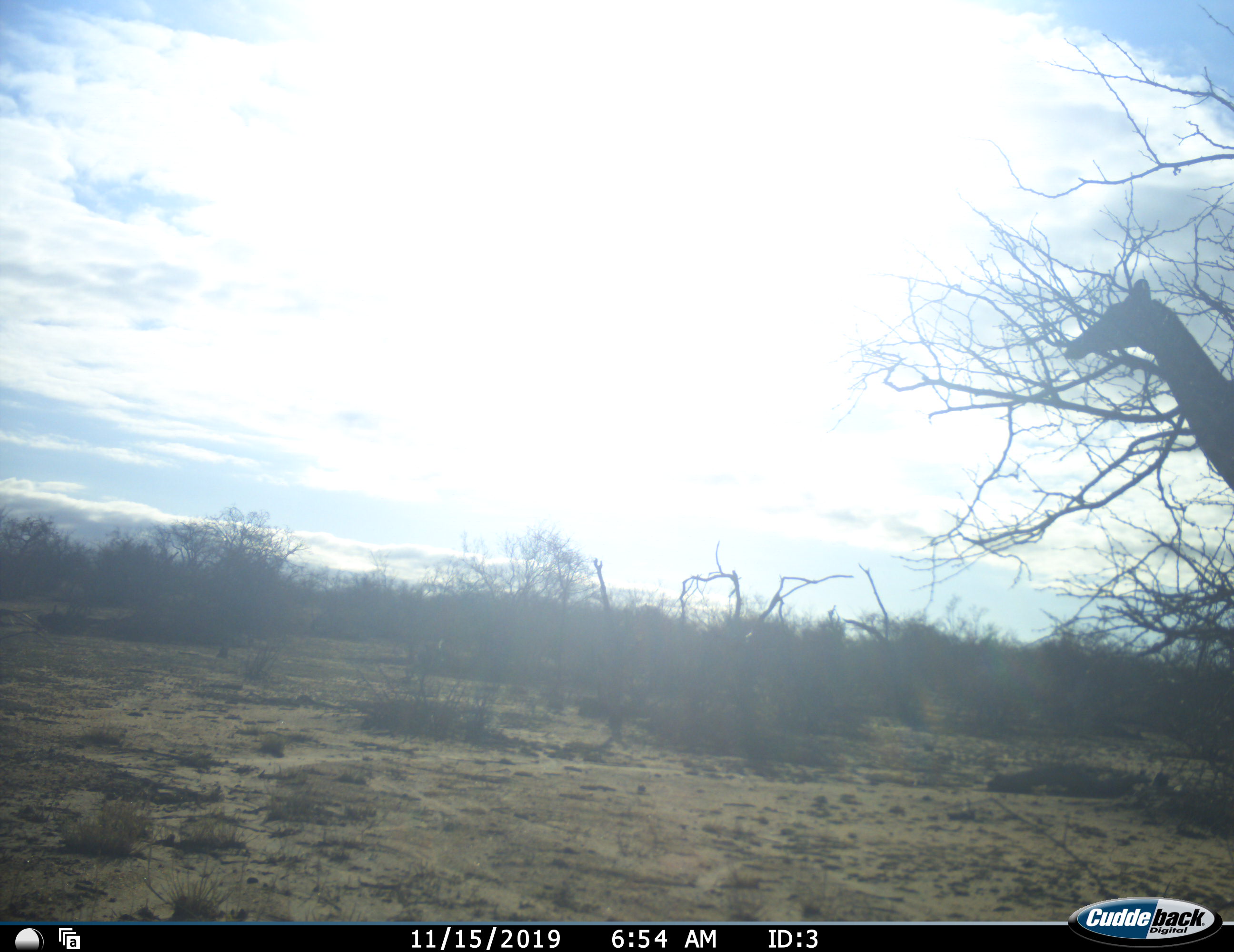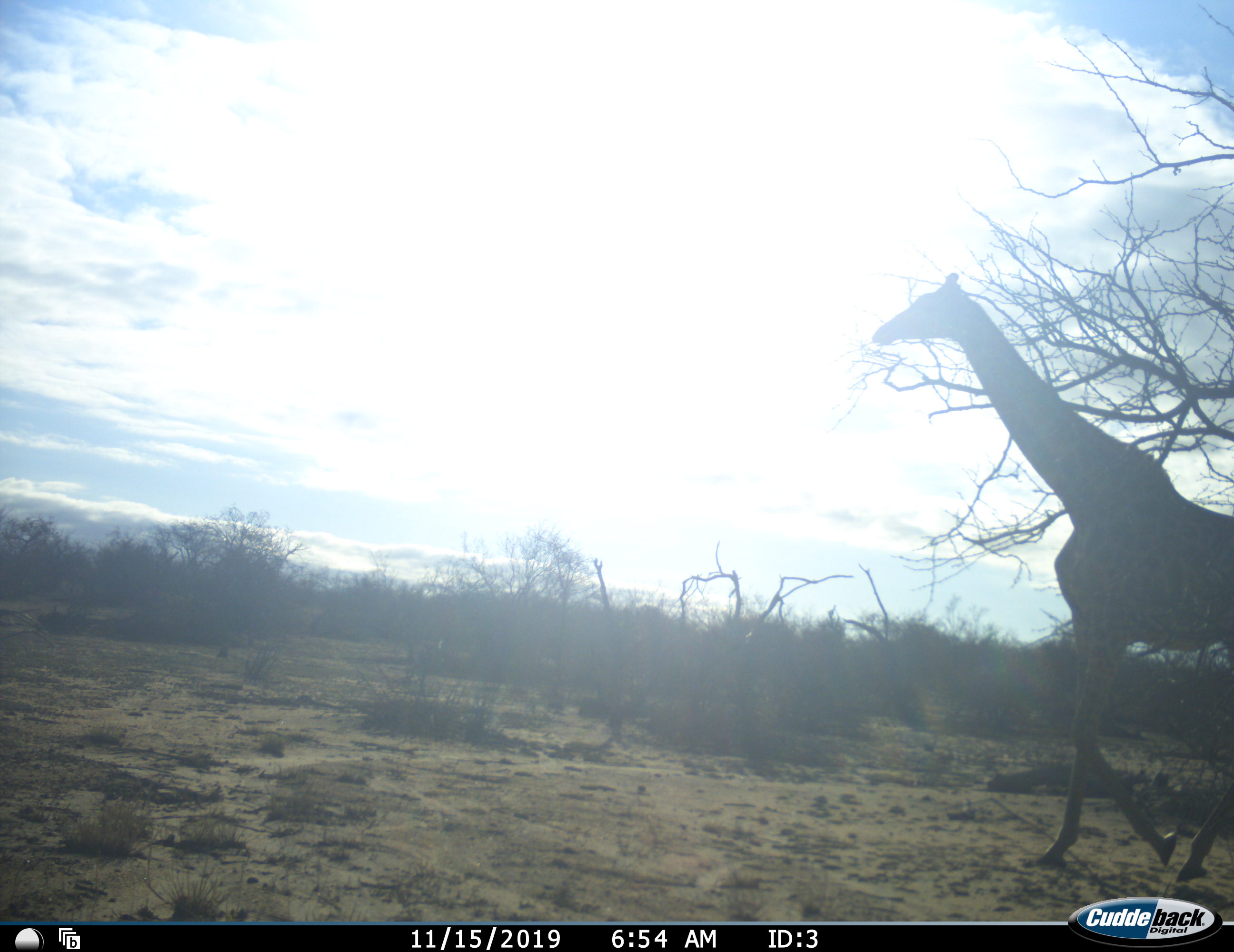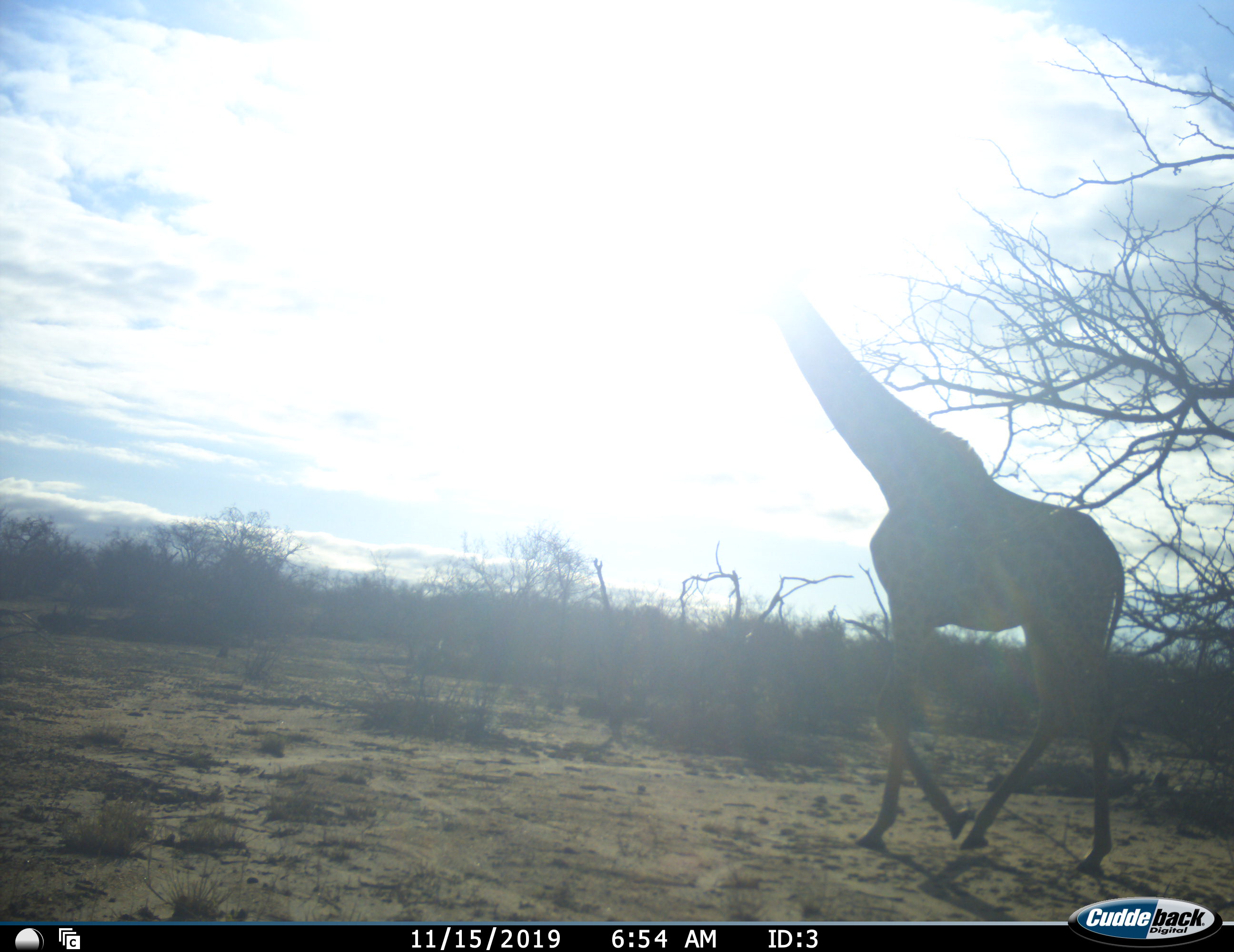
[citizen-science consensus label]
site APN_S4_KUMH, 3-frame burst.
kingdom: Animalia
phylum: Chordata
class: Mammalia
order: Artiodactyla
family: Giraffidae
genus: Giraffa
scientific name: Giraffa camelopardalis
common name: giraffe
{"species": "giraffe (Giraffa camelopardalis)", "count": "1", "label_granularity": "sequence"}